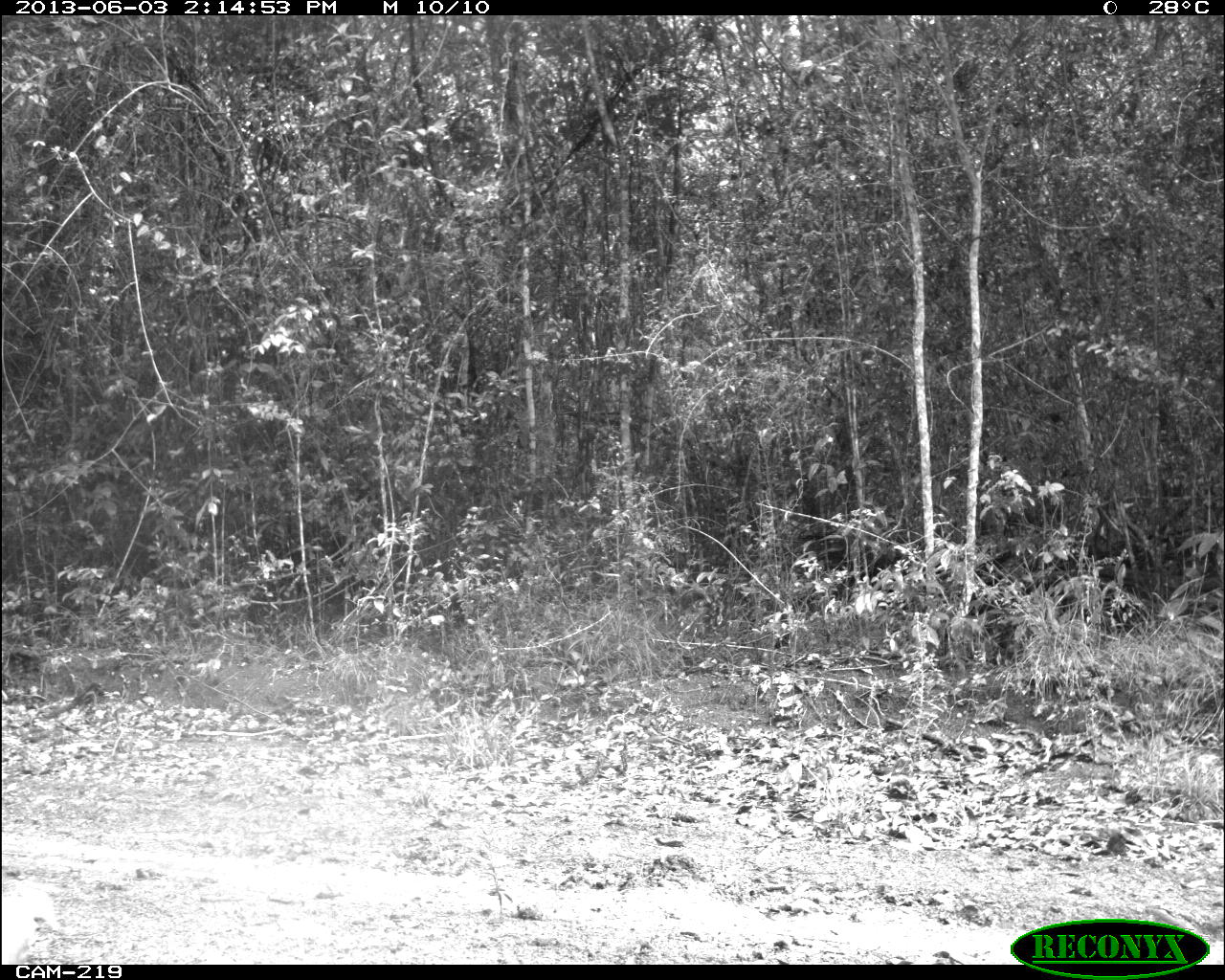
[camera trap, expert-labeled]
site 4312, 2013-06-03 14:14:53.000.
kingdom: Animalia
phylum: Chordata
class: Mammalia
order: Carnivora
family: Felidae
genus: Panthera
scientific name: Panthera onca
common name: jaguar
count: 1